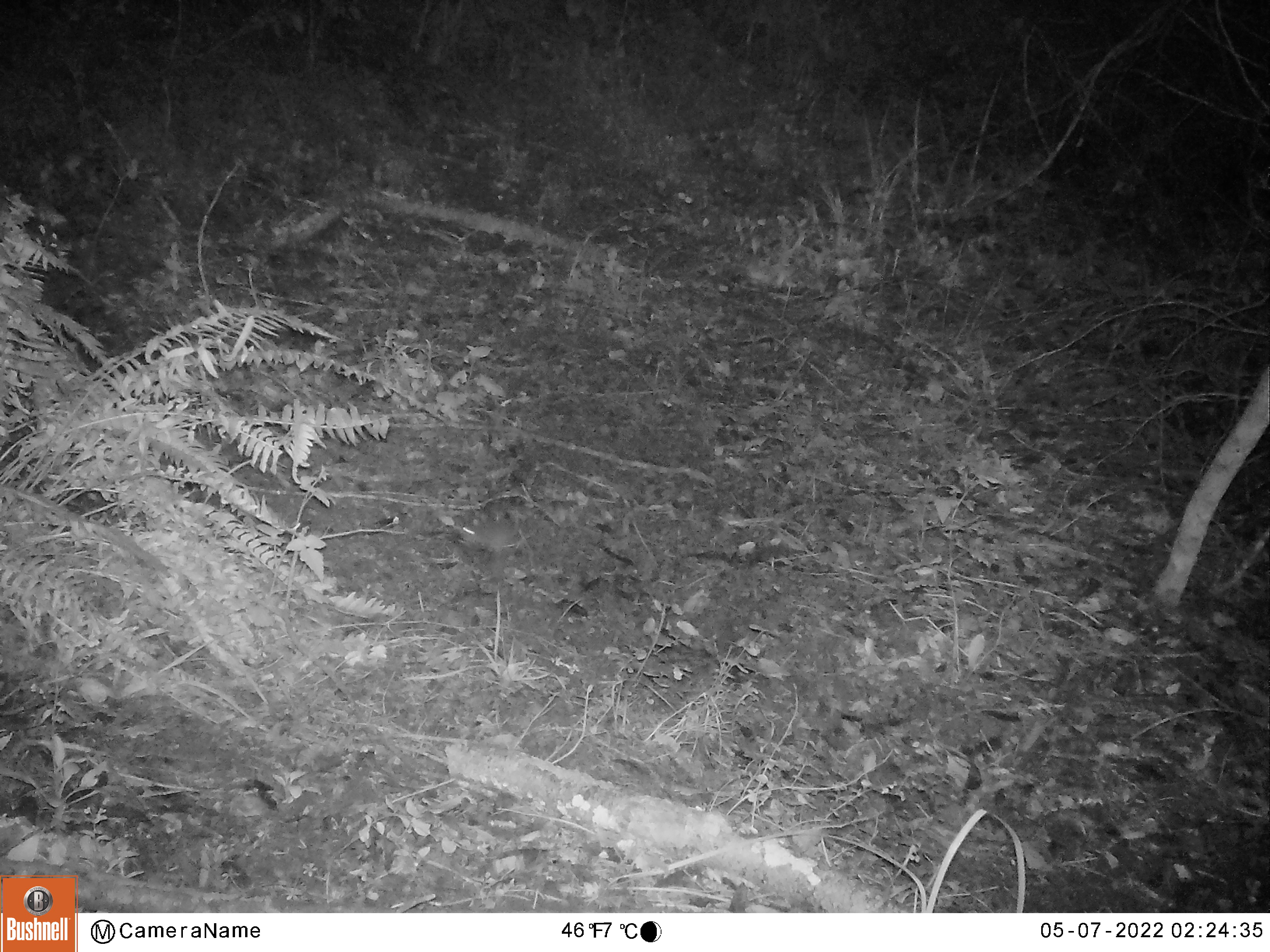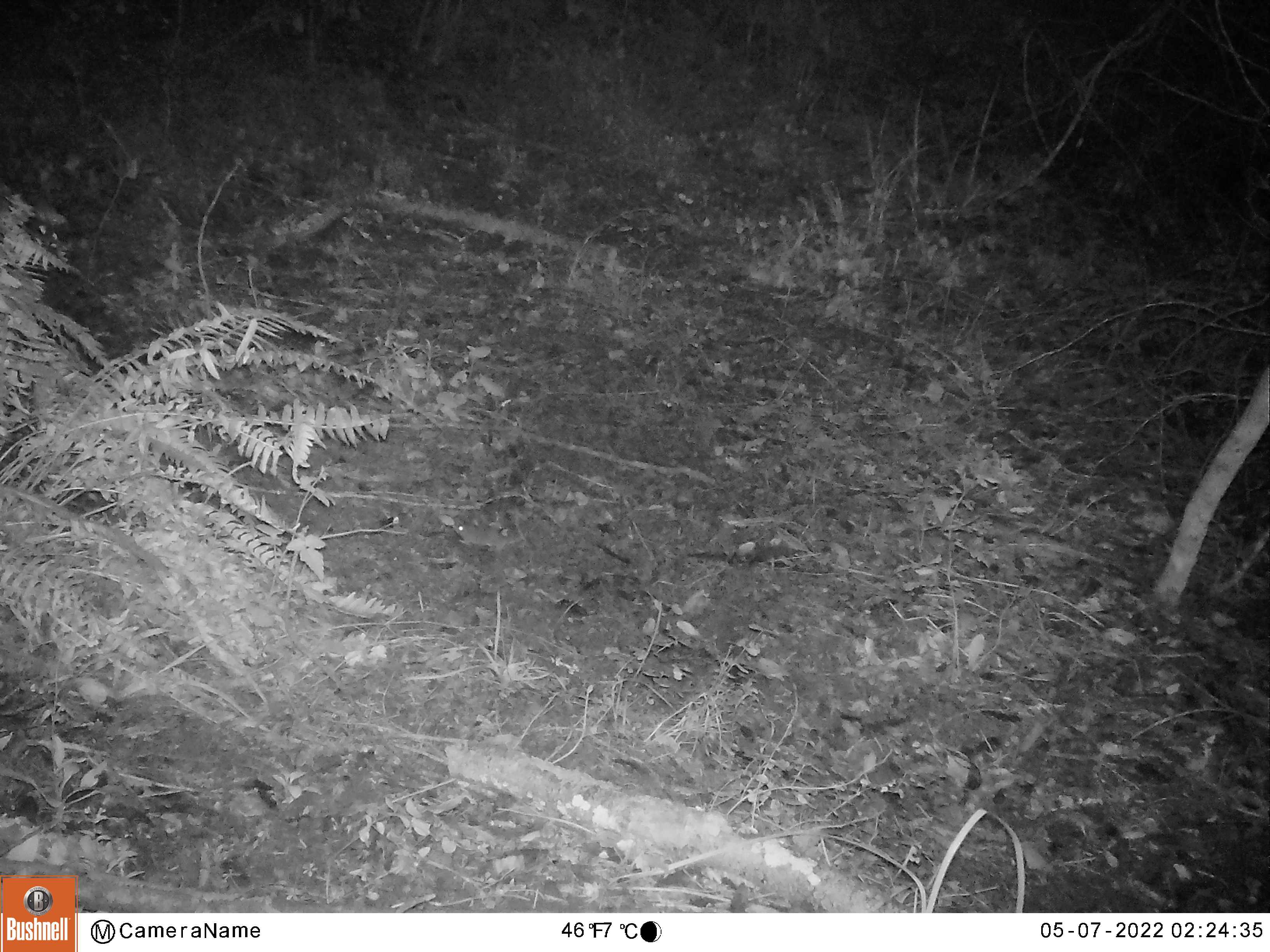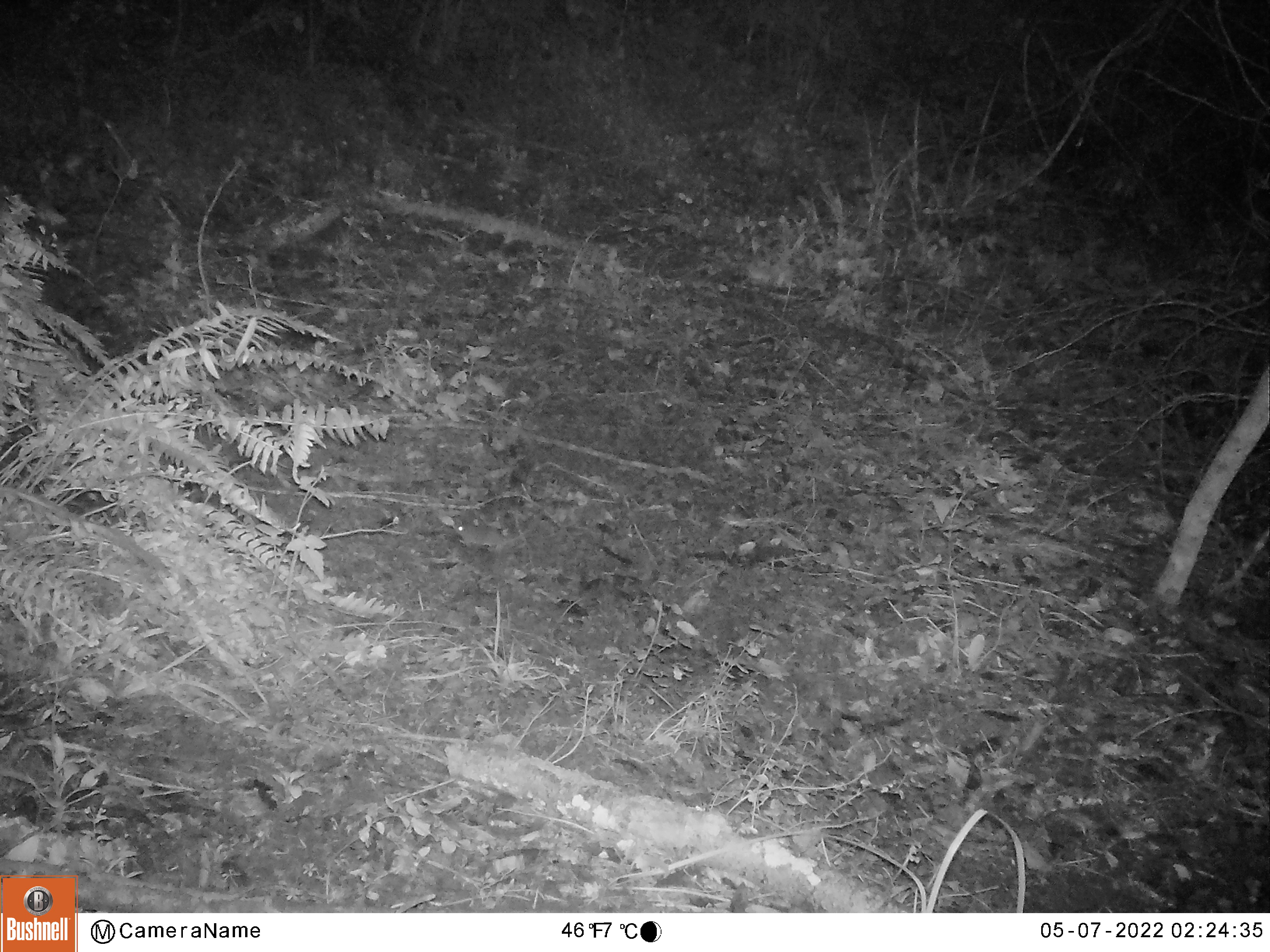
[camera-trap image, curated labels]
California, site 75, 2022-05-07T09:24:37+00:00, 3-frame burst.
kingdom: Animalia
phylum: Chordata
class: Mammalia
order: Rodentia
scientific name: Rodentia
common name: mouse or rat